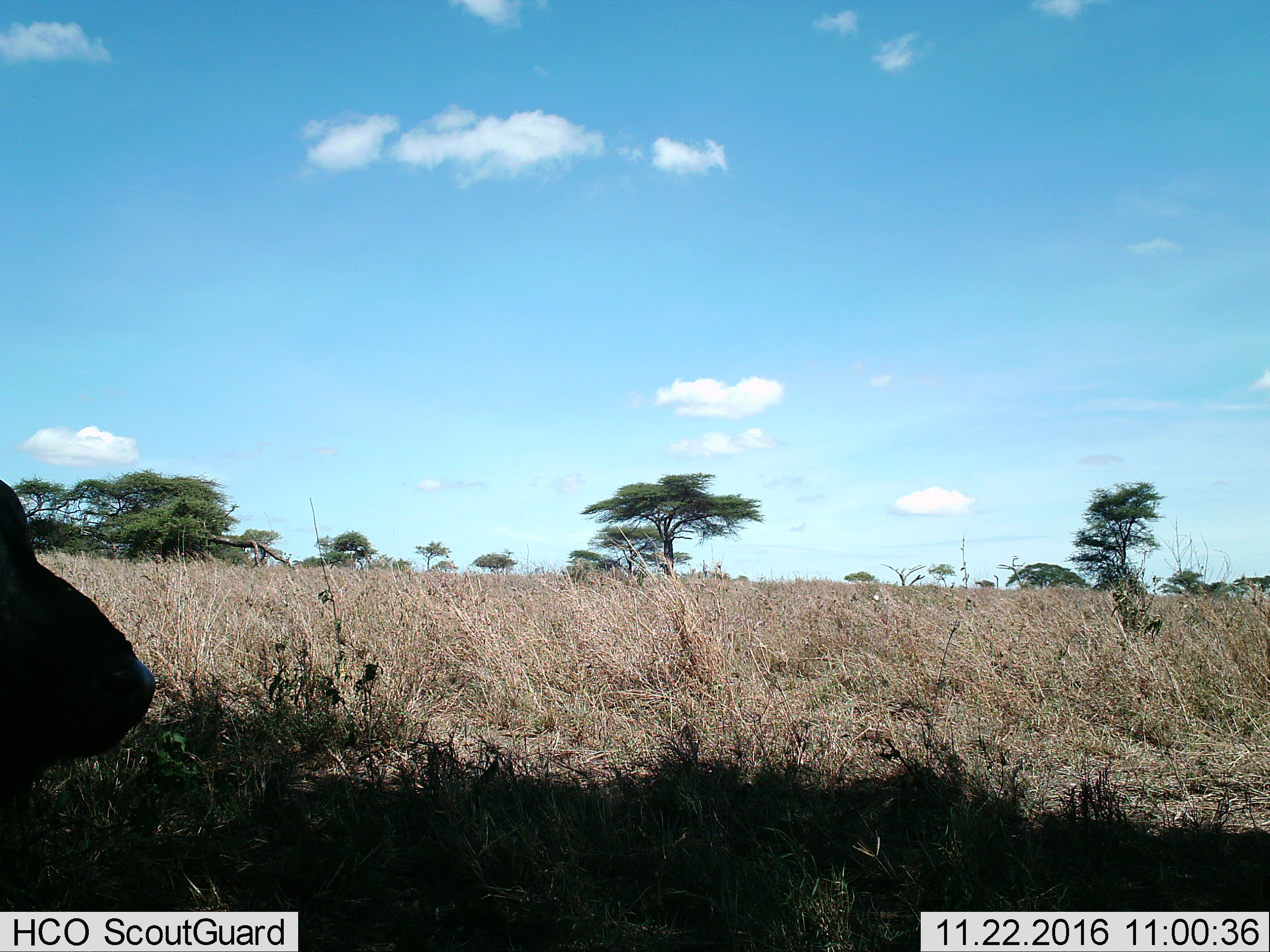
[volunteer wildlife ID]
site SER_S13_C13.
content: unidentified animal